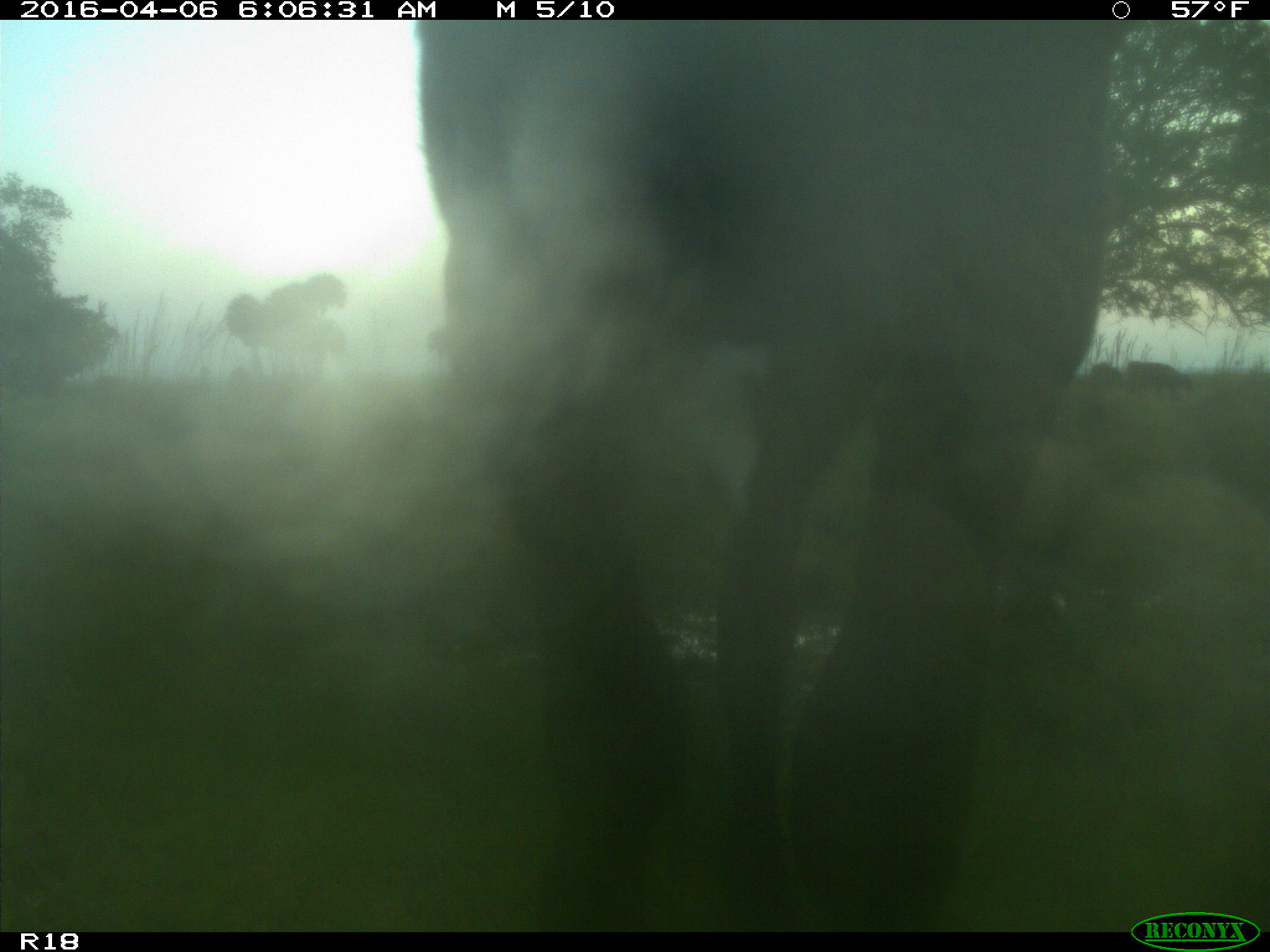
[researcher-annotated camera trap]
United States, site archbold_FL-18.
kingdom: Animalia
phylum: Chordata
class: Mammalia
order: Artiodactyla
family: Bovidae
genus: Bos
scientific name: Bos taurus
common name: domestic cow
Bos taurus (domestic cow).